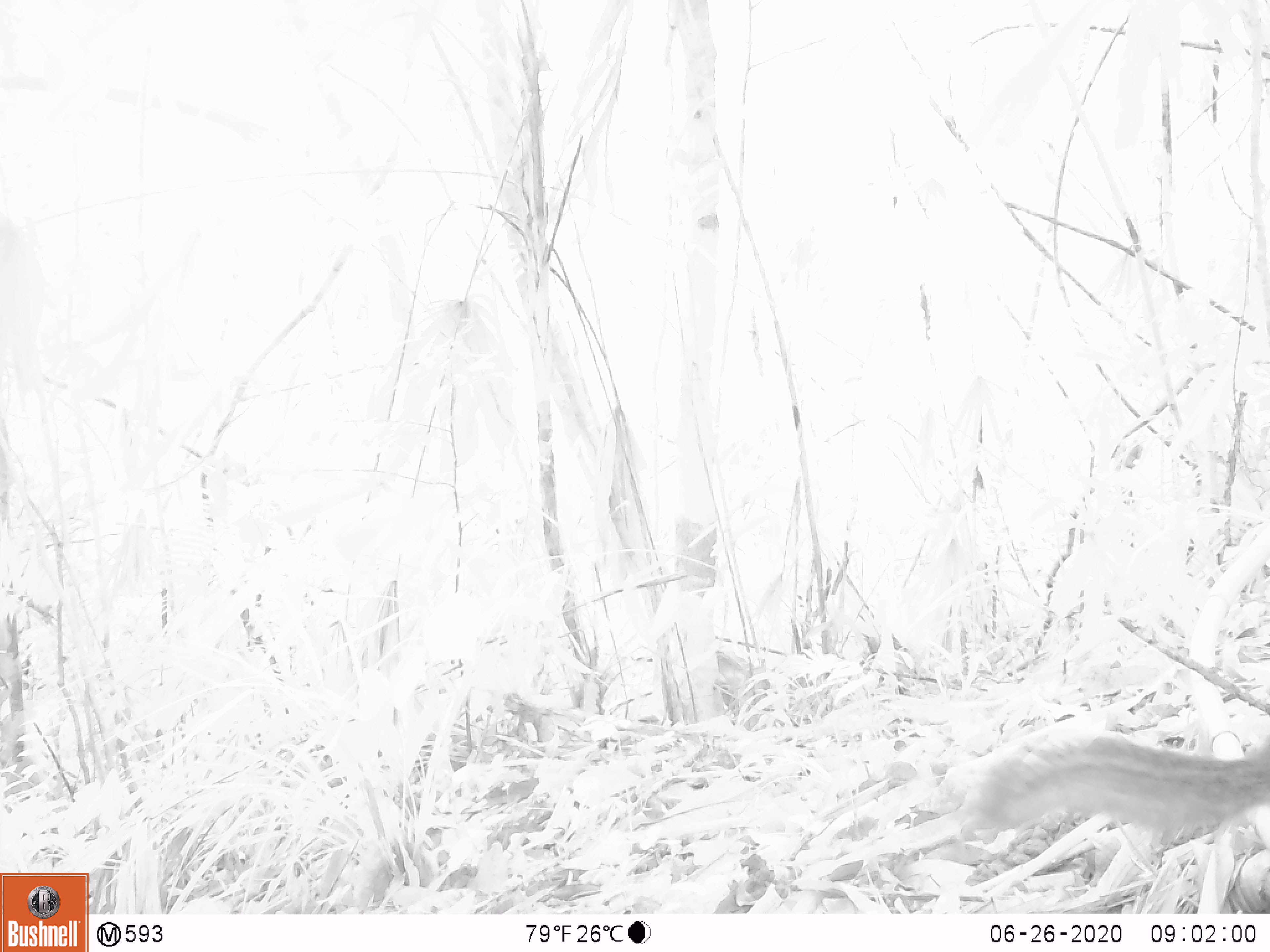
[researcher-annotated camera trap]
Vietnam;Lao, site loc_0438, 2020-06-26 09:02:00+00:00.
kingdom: Animalia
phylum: Chordata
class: Mammalia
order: Rodentia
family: Sciuridae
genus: Dremomys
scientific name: Dremomys rufigenis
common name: red-cheeked squirrel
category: red cheeked squirrel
Red cheeked squirrel (red-cheeked squirrel) (Dremomys rufigenis). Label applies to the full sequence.